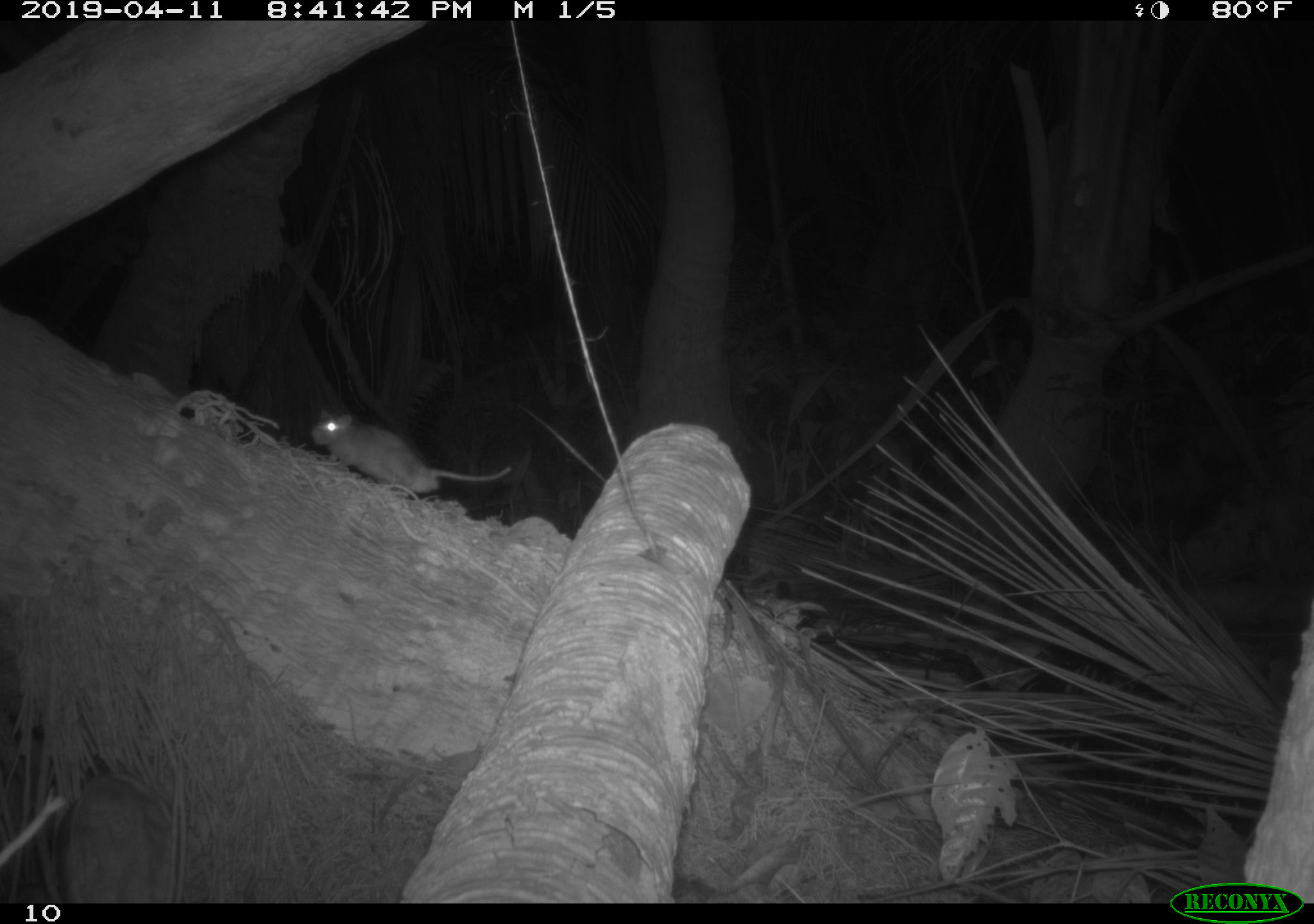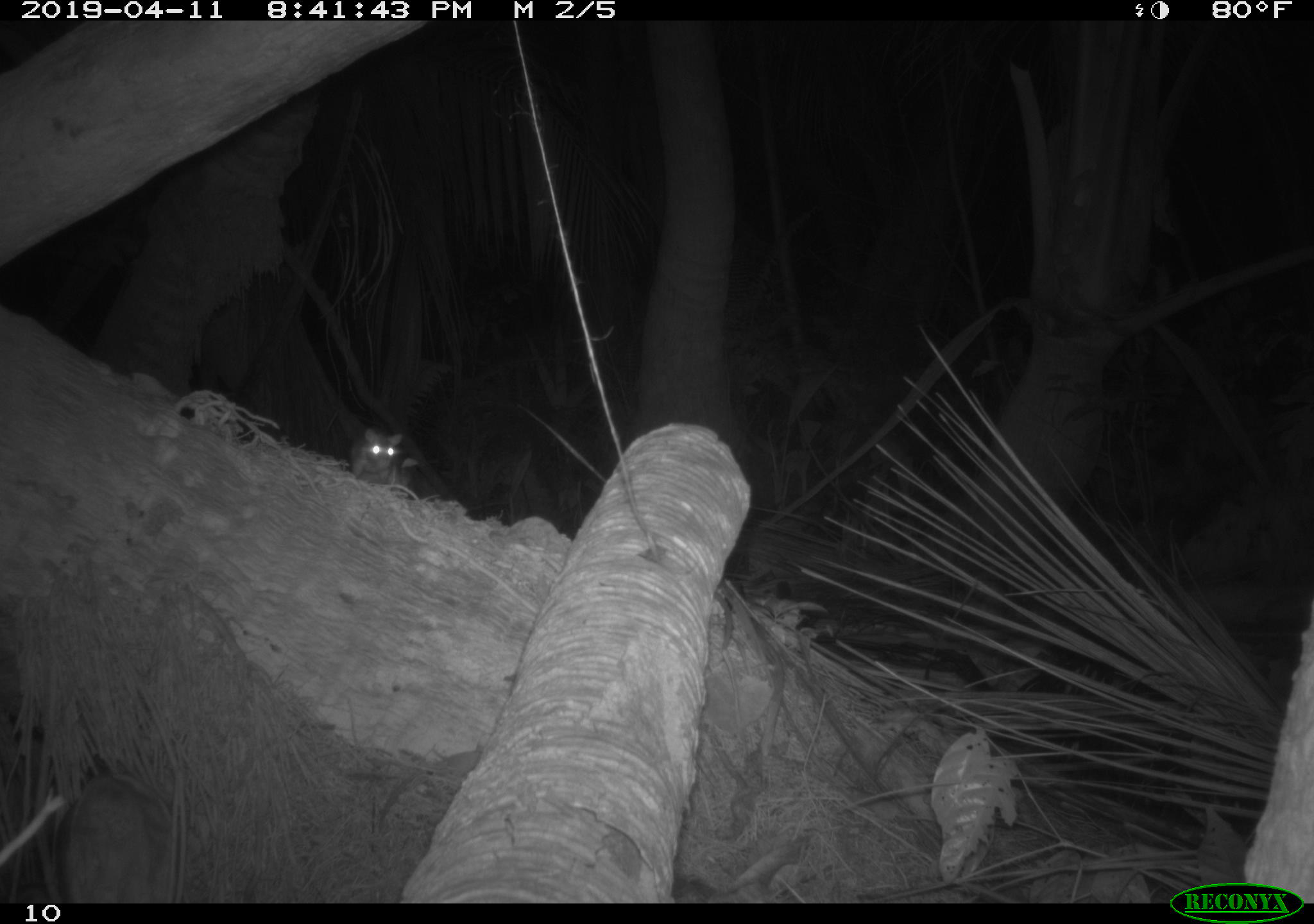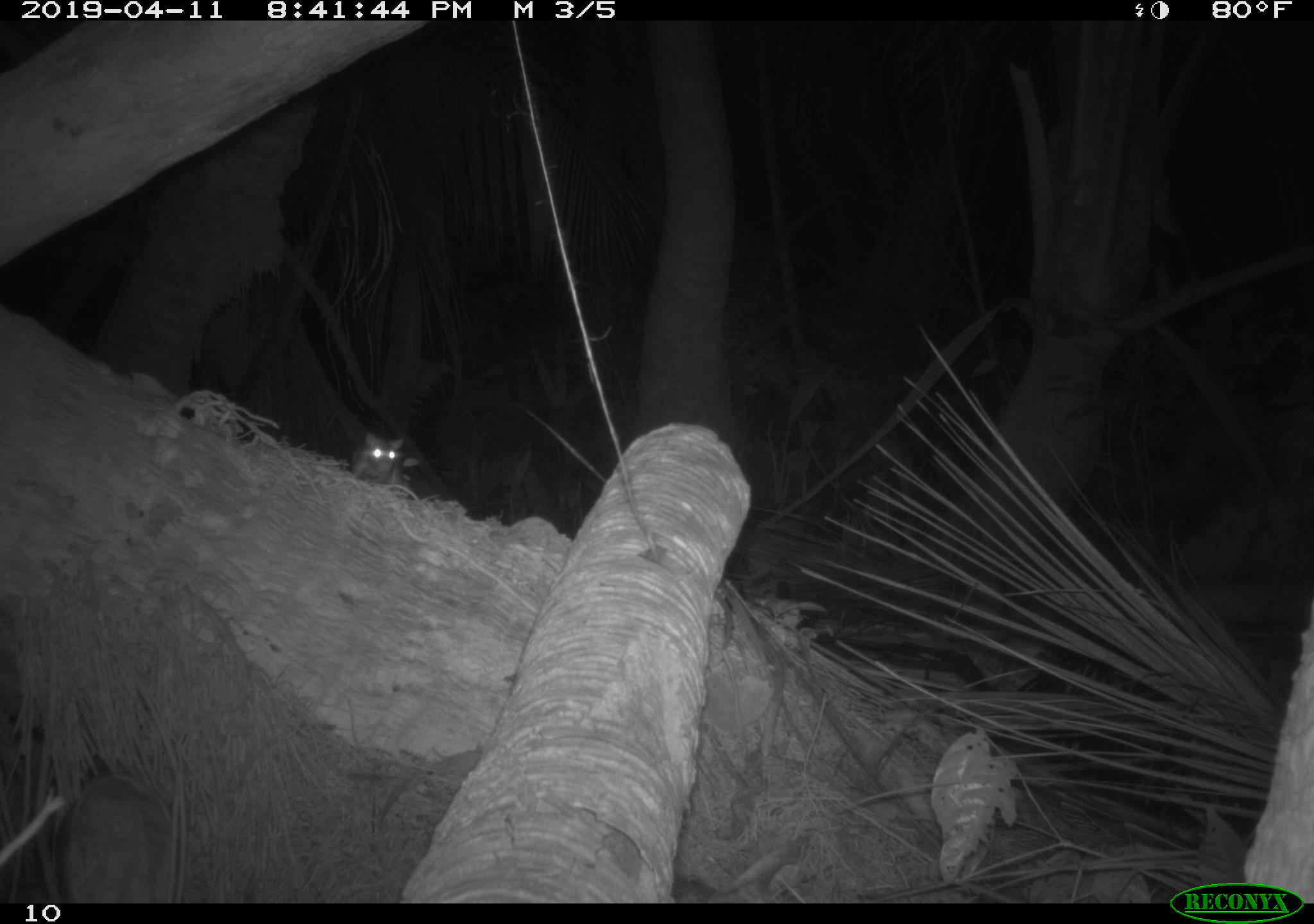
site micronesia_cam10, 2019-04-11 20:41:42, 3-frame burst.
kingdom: Animalia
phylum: Chordata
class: Mammalia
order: Rodentia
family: Muridae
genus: Rattus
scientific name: Rattus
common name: rat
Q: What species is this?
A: Rat (Rattus).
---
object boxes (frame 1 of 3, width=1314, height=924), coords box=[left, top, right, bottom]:
rat: box=[307, 408, 513, 502]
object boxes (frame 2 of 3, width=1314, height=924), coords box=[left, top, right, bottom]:
rat: box=[345, 426, 403, 484]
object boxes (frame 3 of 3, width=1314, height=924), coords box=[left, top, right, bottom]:
rat: box=[353, 432, 414, 479]